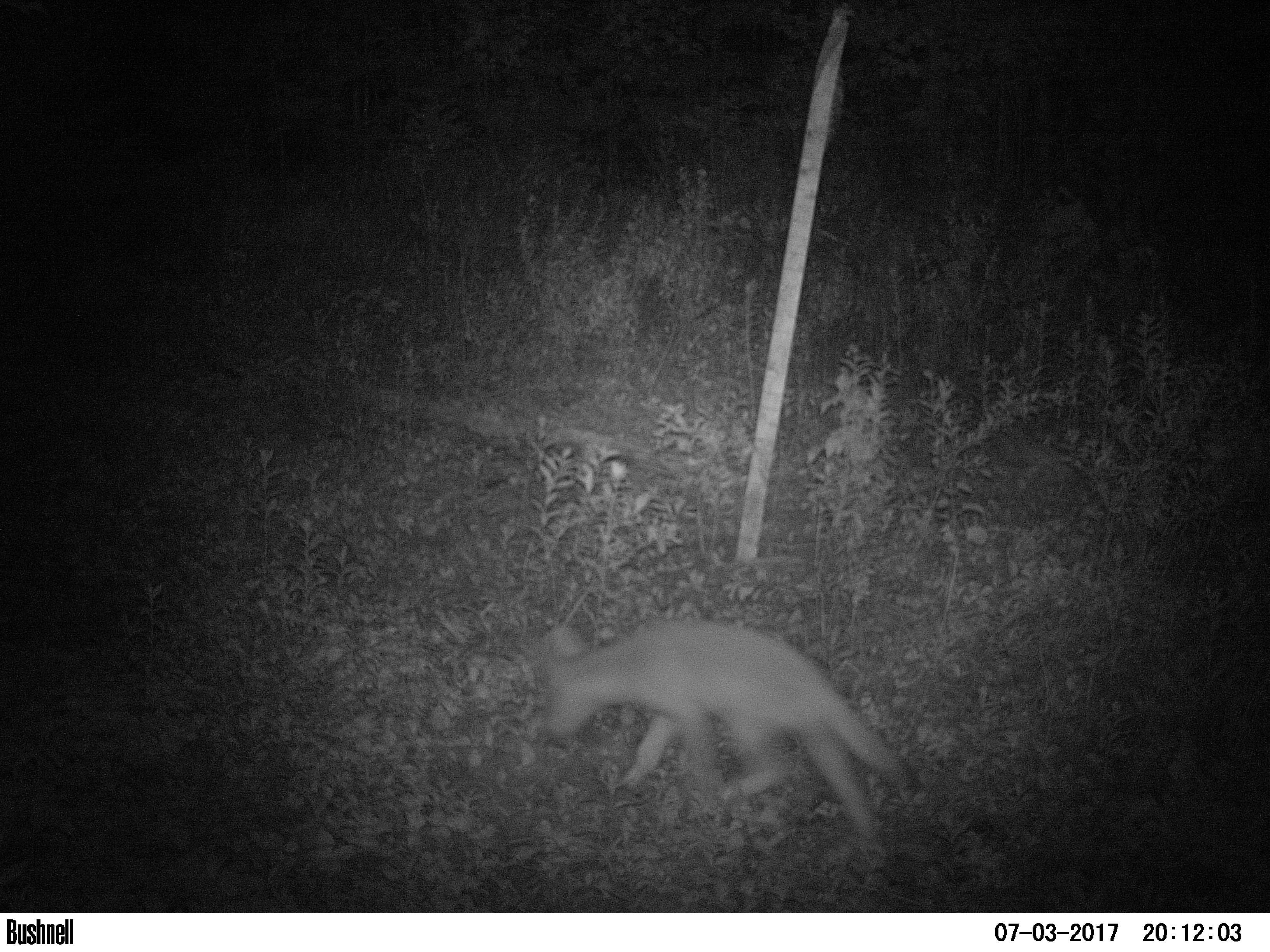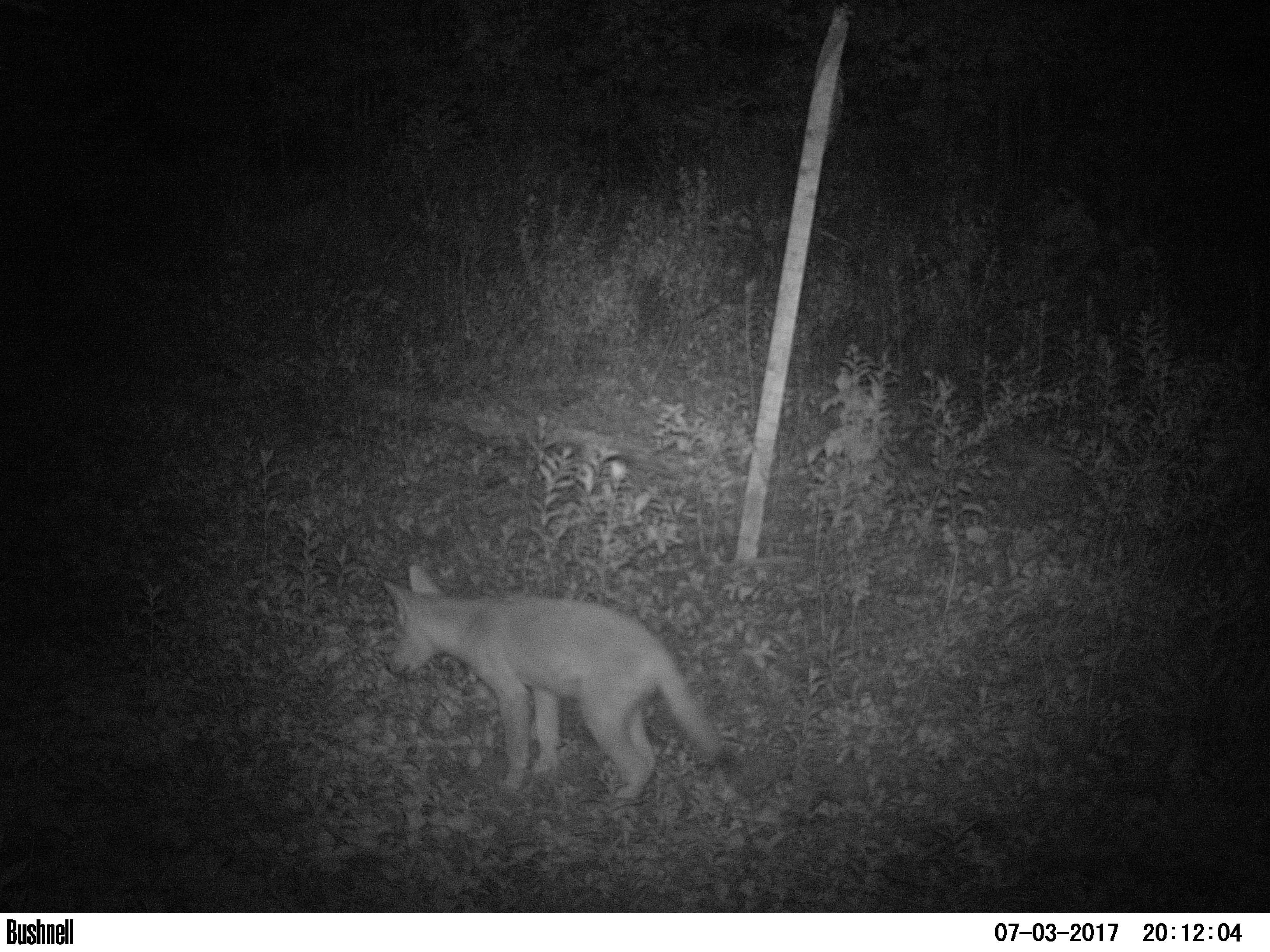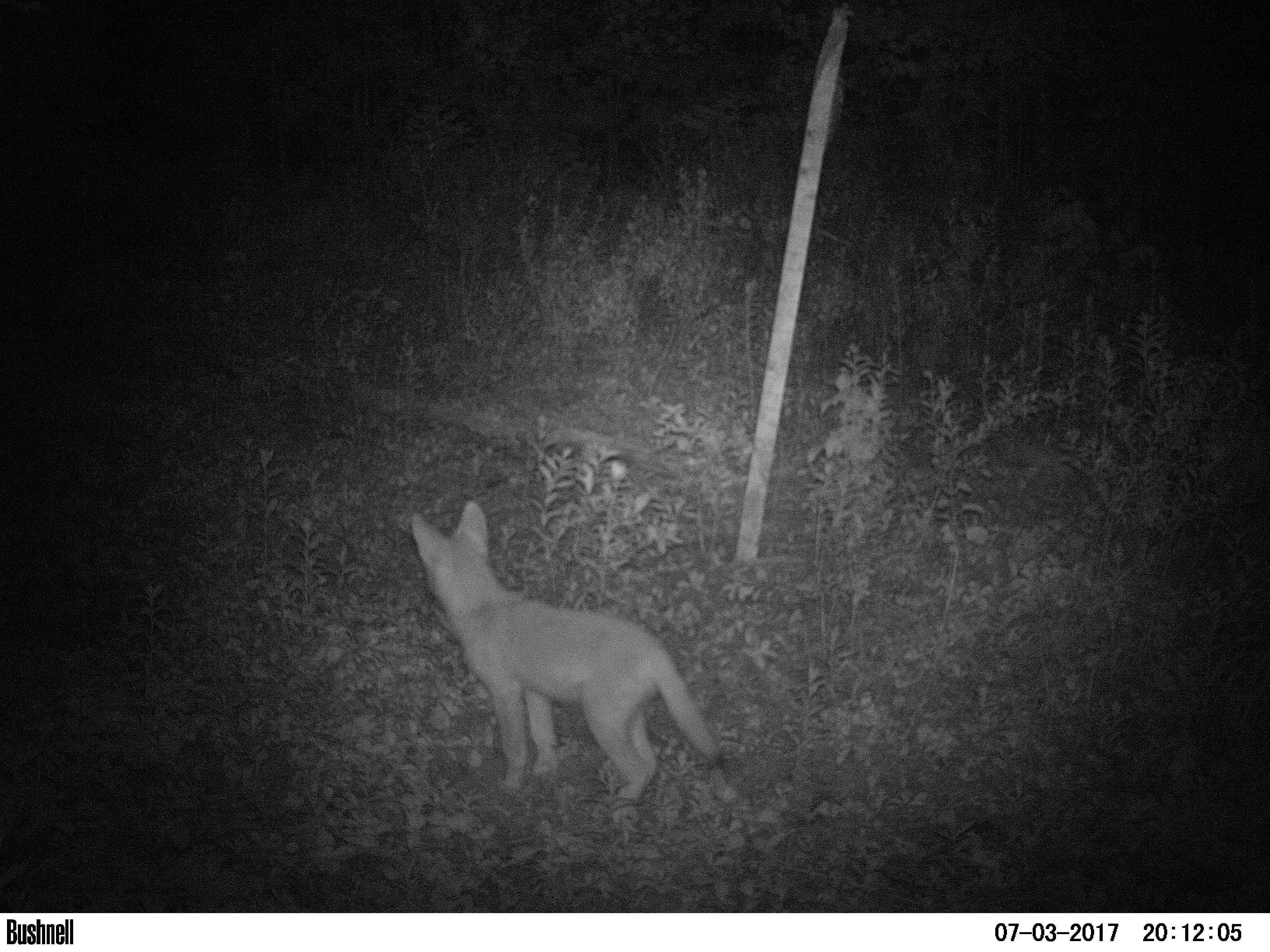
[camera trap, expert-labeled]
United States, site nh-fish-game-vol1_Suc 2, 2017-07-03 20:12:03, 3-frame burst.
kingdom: Animalia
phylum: Chordata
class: Mammalia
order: Carnivora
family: Canidae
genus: Canis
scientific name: Canis latrans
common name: coyote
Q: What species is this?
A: Coyote (Canis latrans).